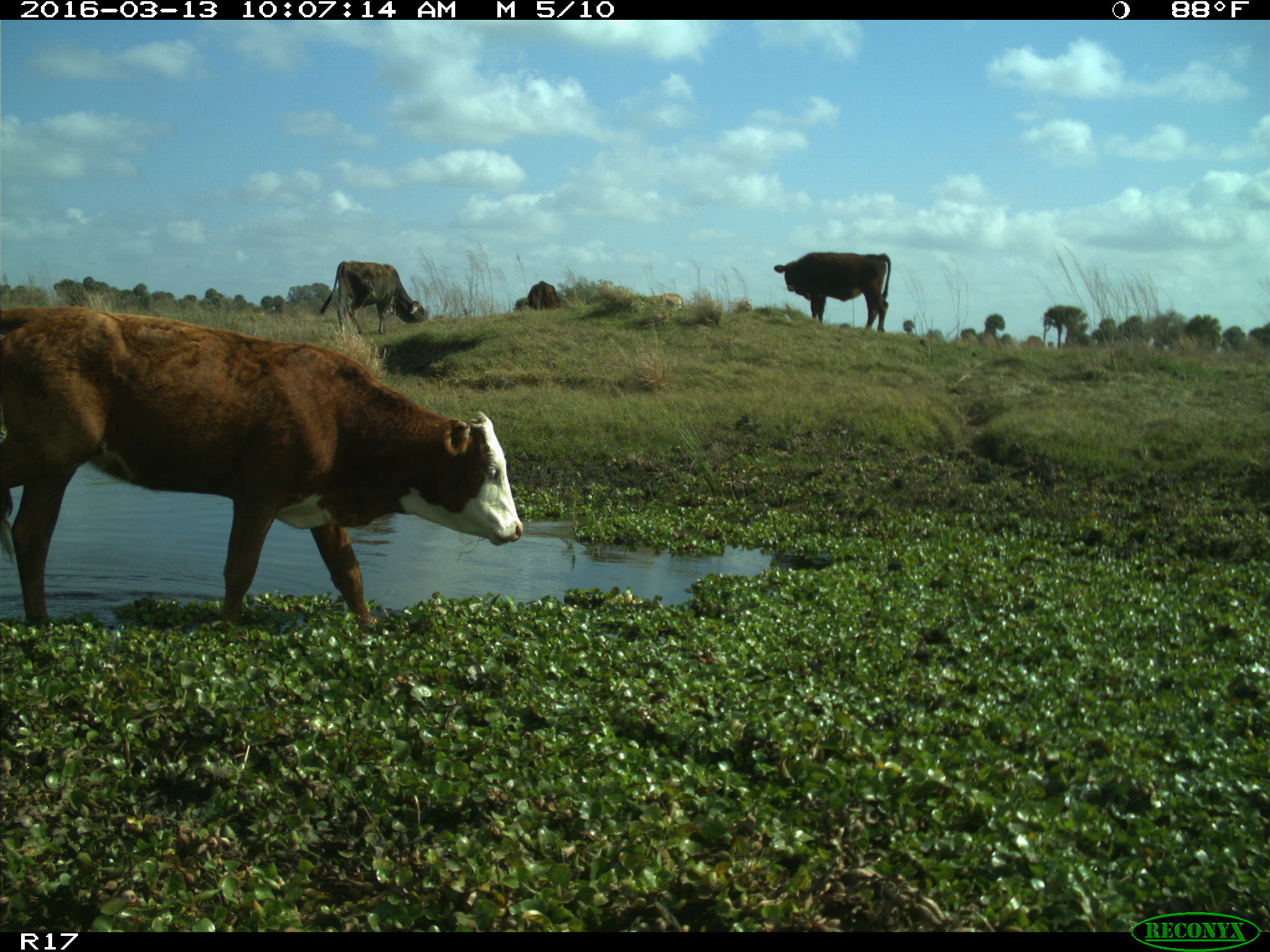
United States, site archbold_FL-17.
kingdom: Animalia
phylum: Chordata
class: Mammalia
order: Artiodactyla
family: Bovidae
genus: Bos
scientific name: Bos taurus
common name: domestic cow